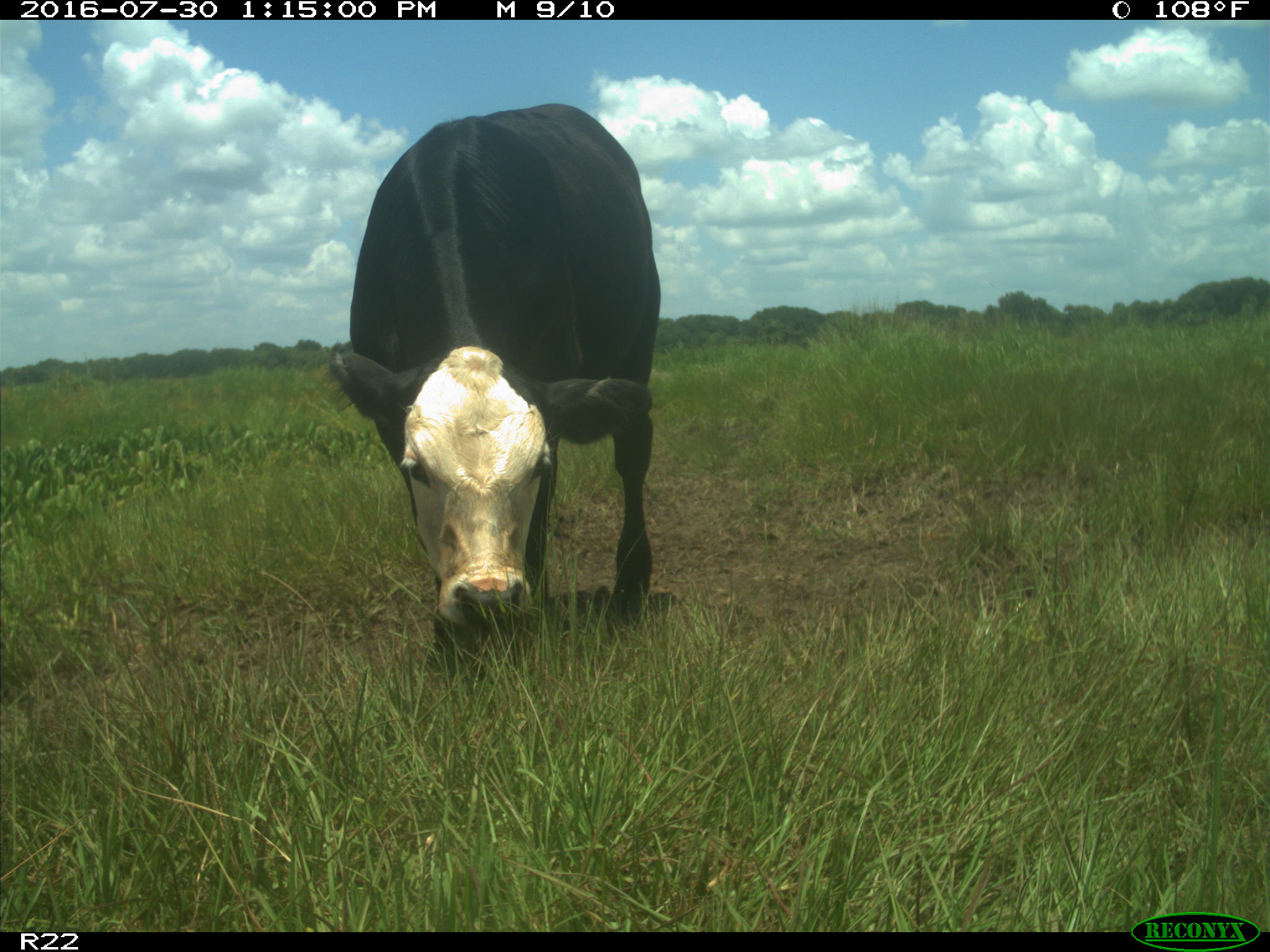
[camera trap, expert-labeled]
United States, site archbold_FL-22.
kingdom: Animalia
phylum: Chordata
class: Mammalia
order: Artiodactyla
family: Bovidae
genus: Bos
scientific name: Bos taurus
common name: domestic cow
Bos taurus (domestic cow).